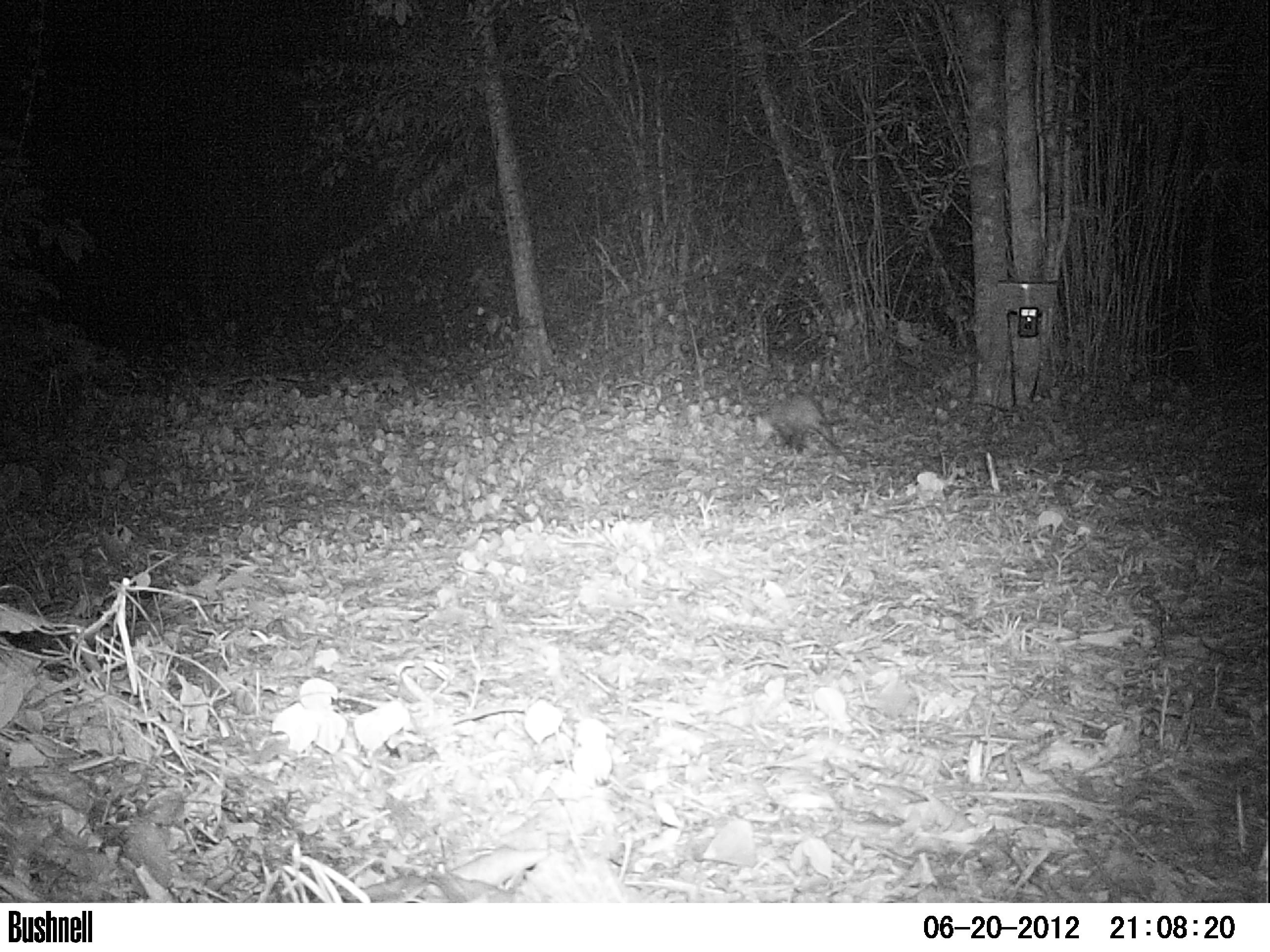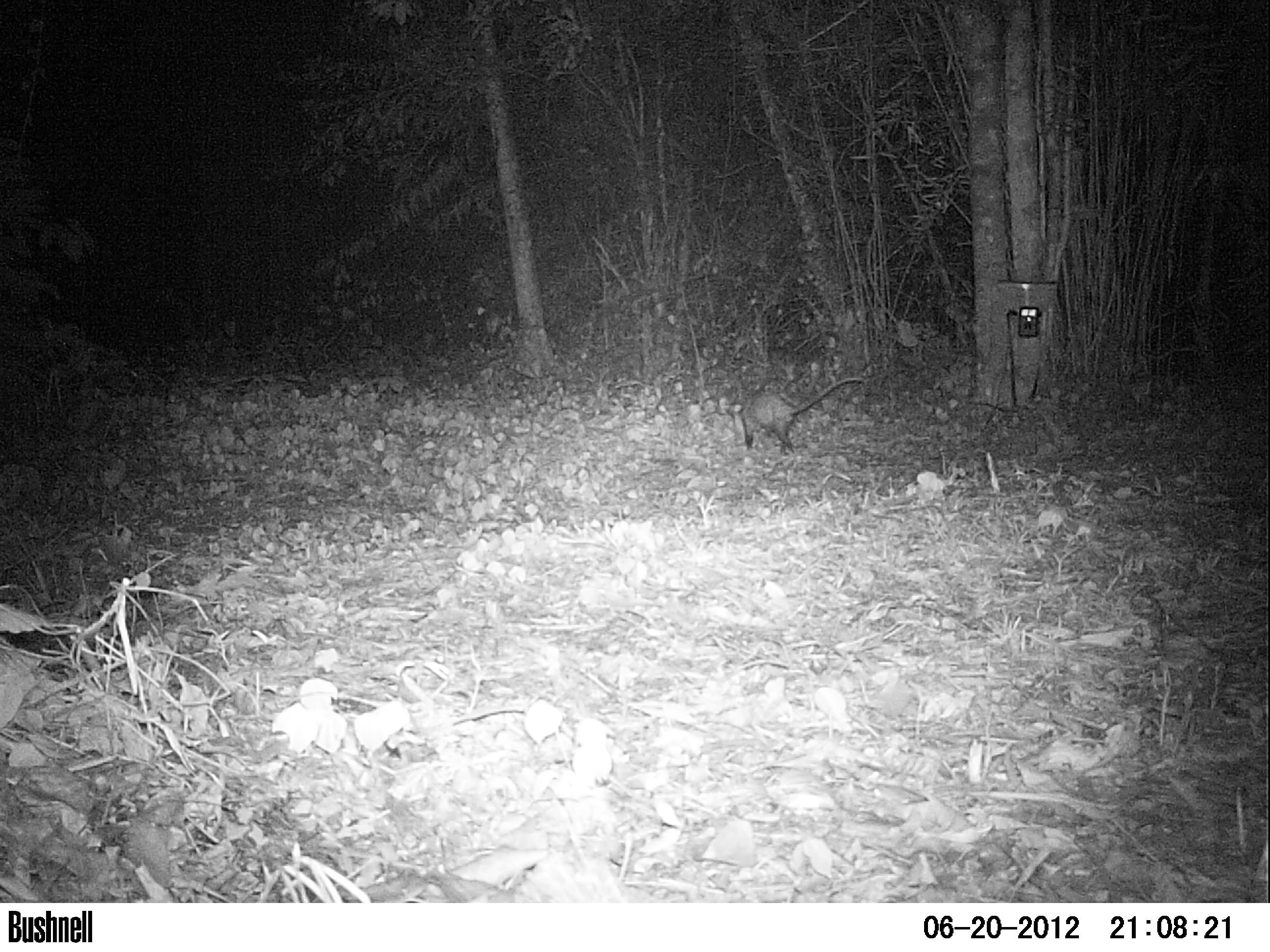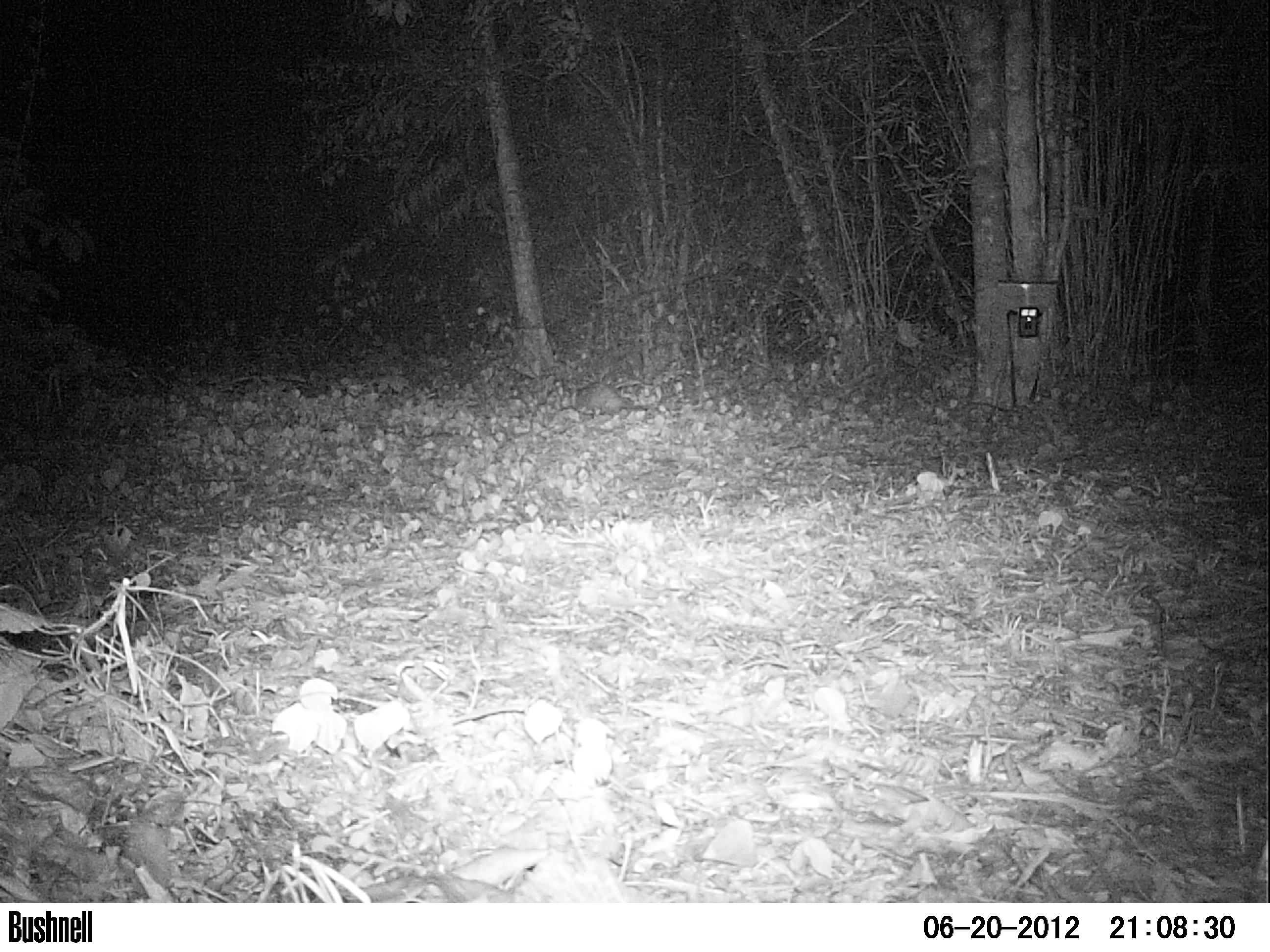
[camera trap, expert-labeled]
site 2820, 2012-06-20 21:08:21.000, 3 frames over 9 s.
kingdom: Animalia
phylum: Chordata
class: Mammalia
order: Didelphimorphia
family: Didelphidae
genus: Didelphis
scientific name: Didelphis virginiana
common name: virginia opossum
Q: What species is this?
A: Didelphis virginiana (virginia opossum).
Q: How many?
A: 1.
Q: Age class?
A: Adult.